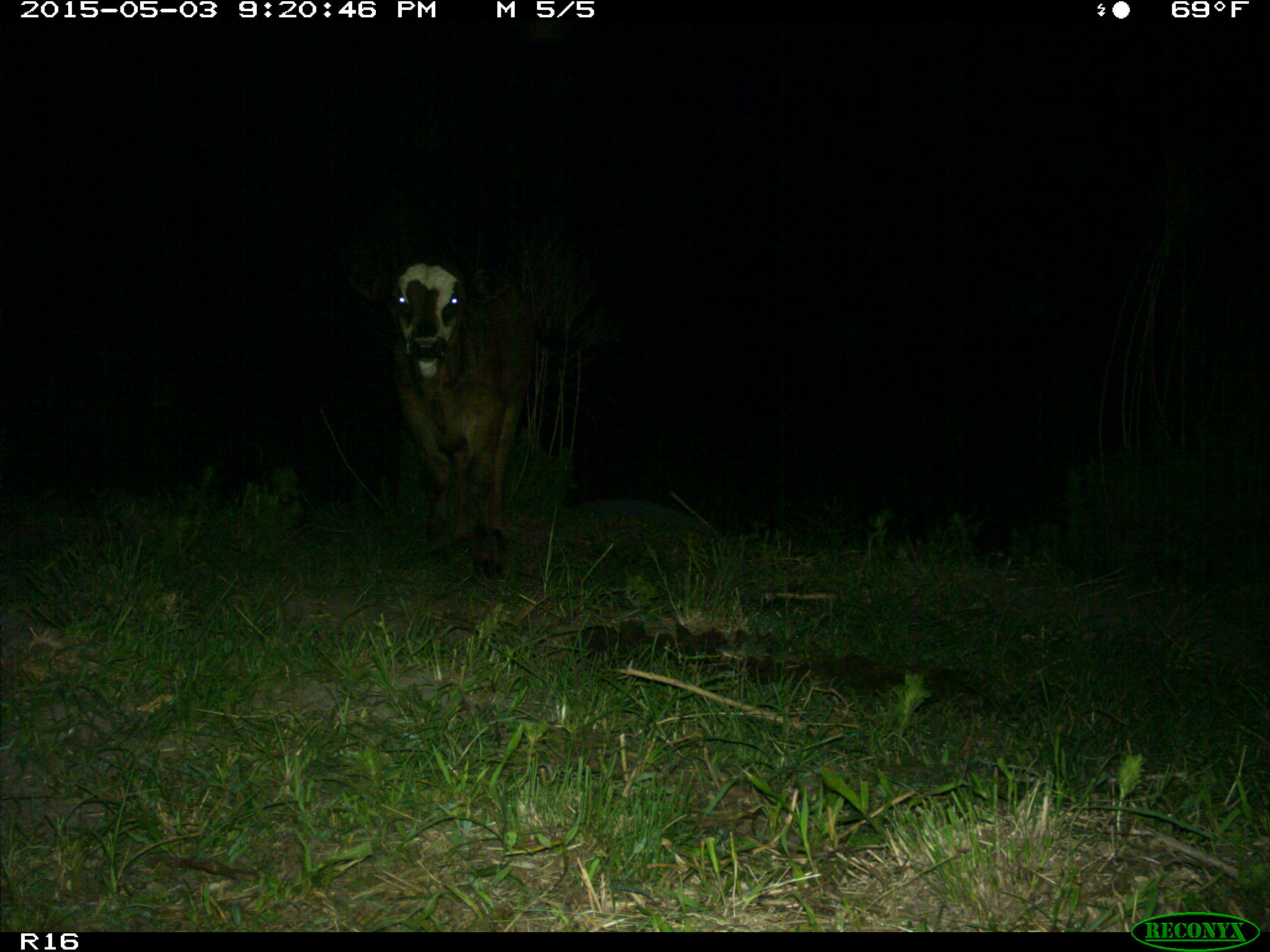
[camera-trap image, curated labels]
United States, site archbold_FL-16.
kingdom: Animalia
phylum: Chordata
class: Mammalia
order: Artiodactyla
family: Bovidae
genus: Bos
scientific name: Bos taurus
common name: domestic cow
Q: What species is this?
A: Bos taurus (domestic cow).